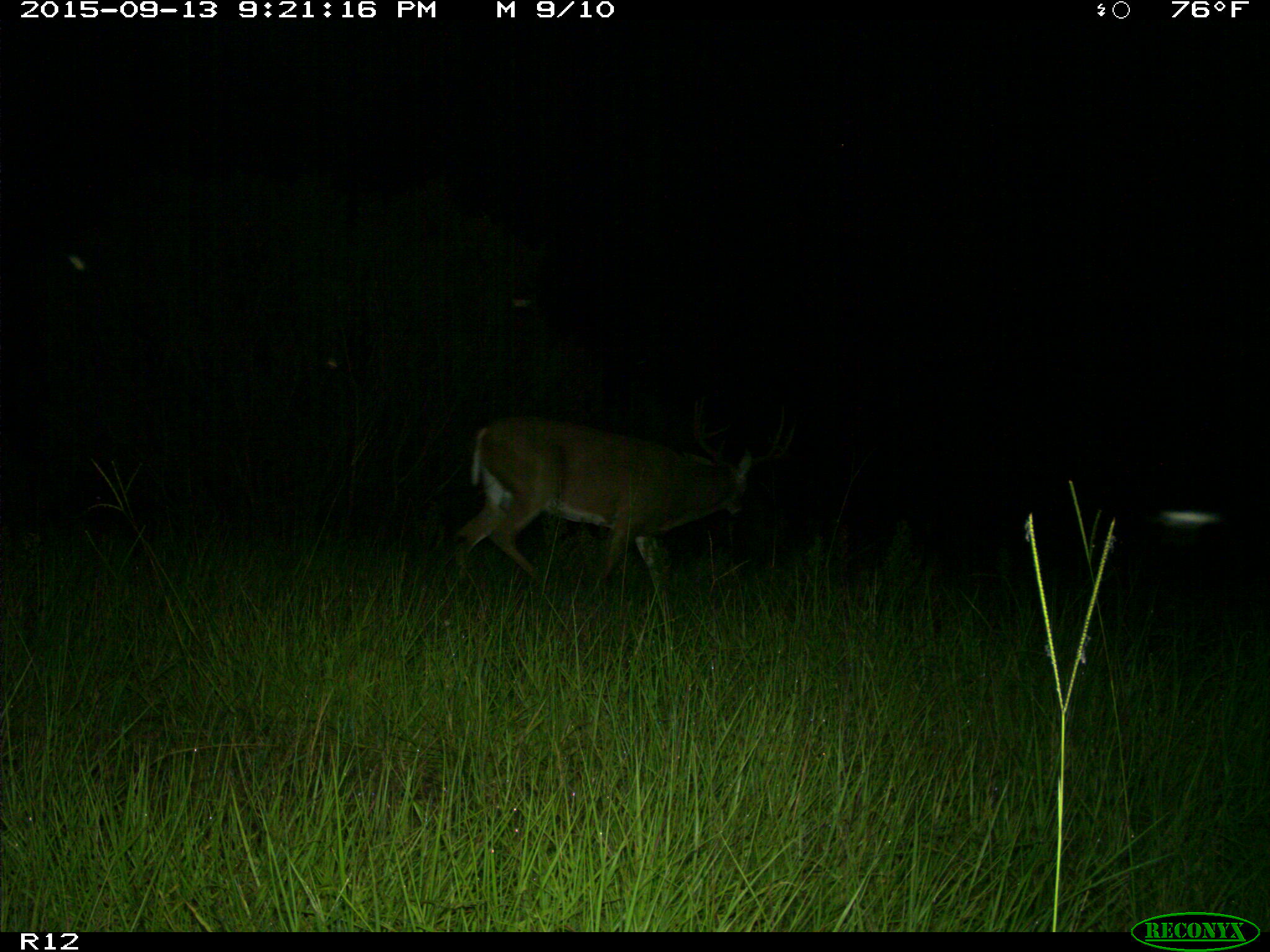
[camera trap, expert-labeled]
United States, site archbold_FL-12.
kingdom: Animalia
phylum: Chordata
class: Mammalia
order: Artiodactyla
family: Cervidae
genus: Odocoileus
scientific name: Odocoileus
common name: deer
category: unidentified deer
Unidentified deer (deer) (Odocoileus).